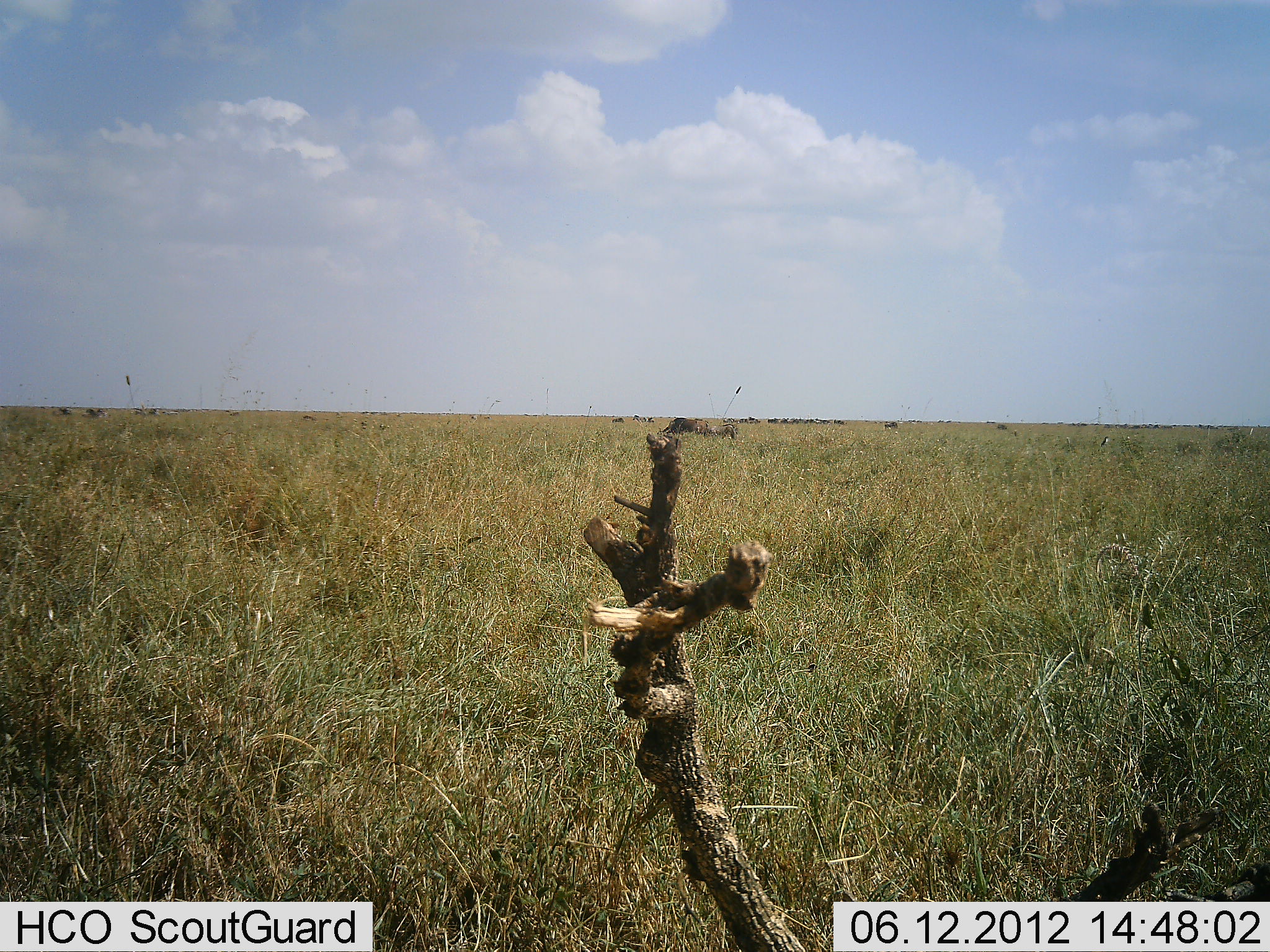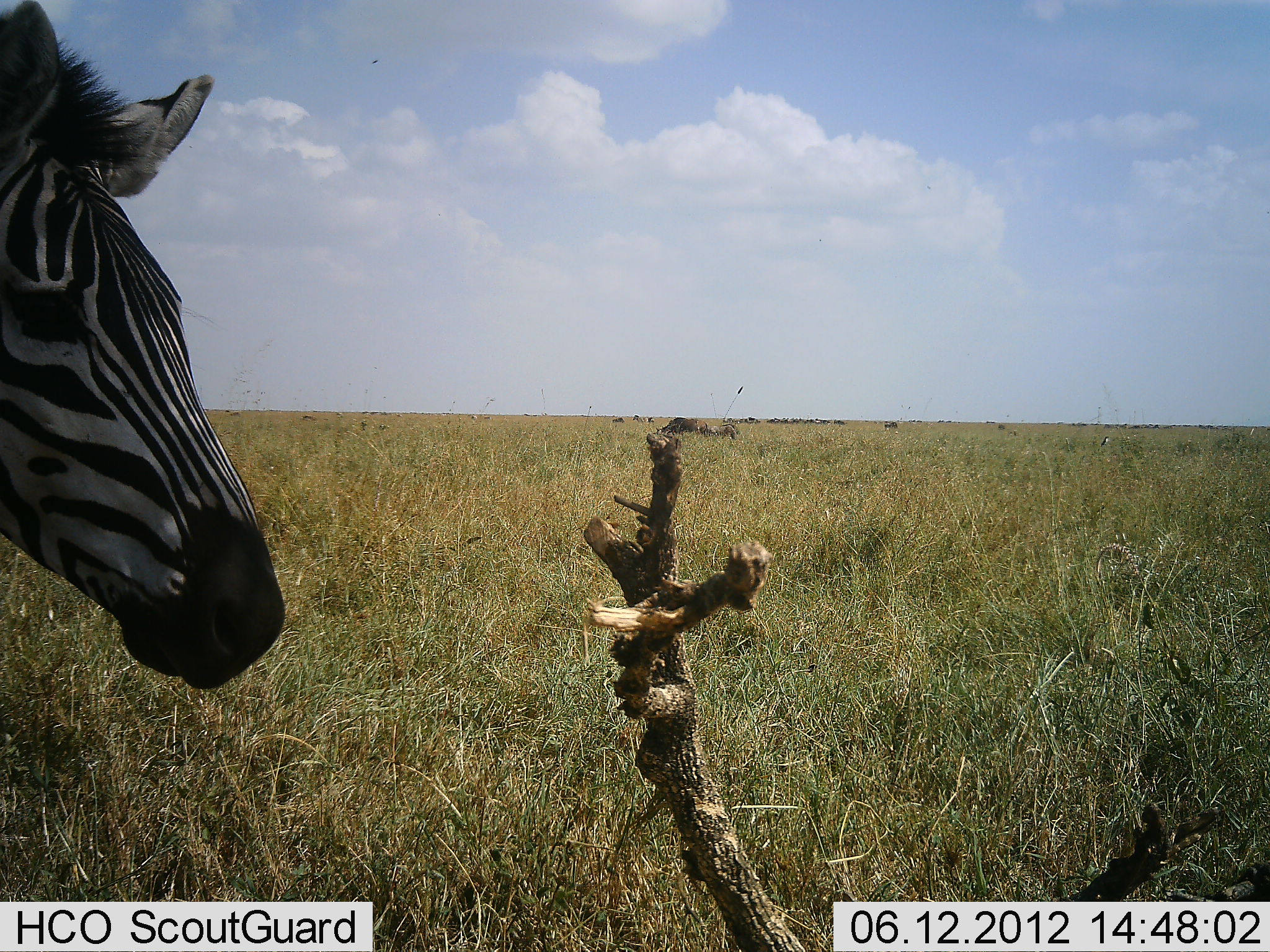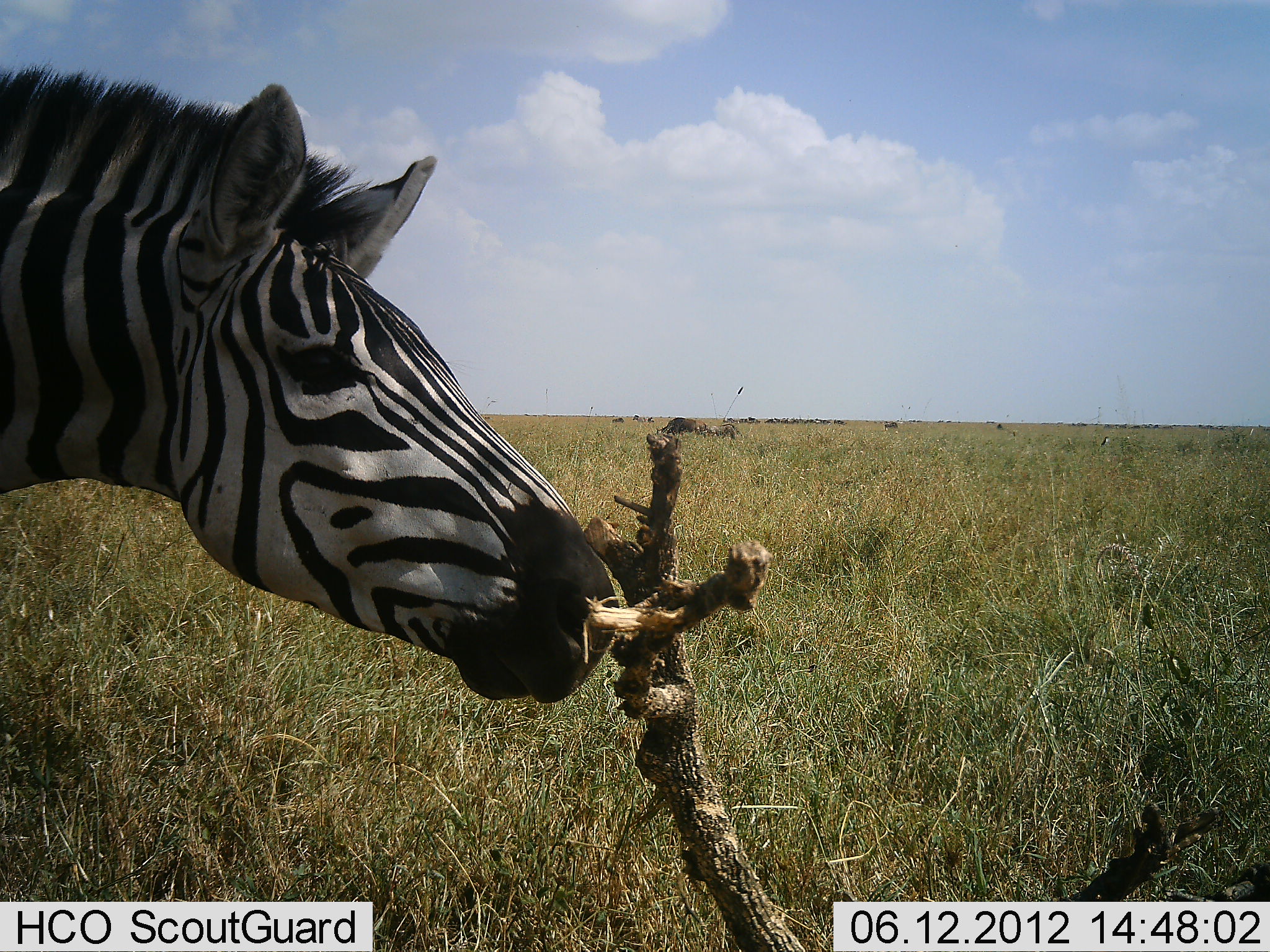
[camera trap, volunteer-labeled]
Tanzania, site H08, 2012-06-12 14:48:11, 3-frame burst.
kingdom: Animalia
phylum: Chordata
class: Mammalia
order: Perissodactyla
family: Equidae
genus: Equus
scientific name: Equus quagga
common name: plains zebra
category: zebra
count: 1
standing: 38%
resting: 6%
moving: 50%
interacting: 12%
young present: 0%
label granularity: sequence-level